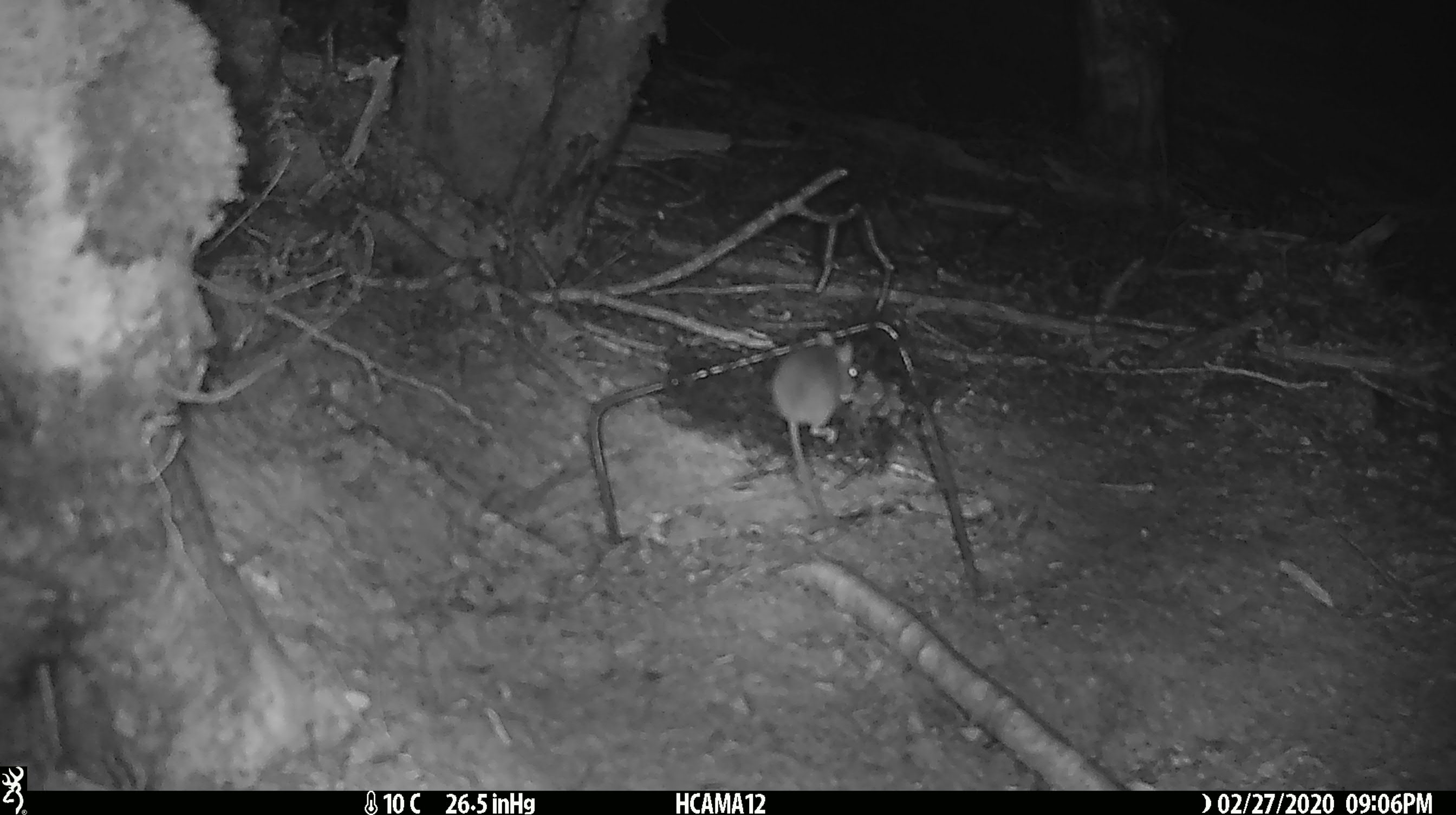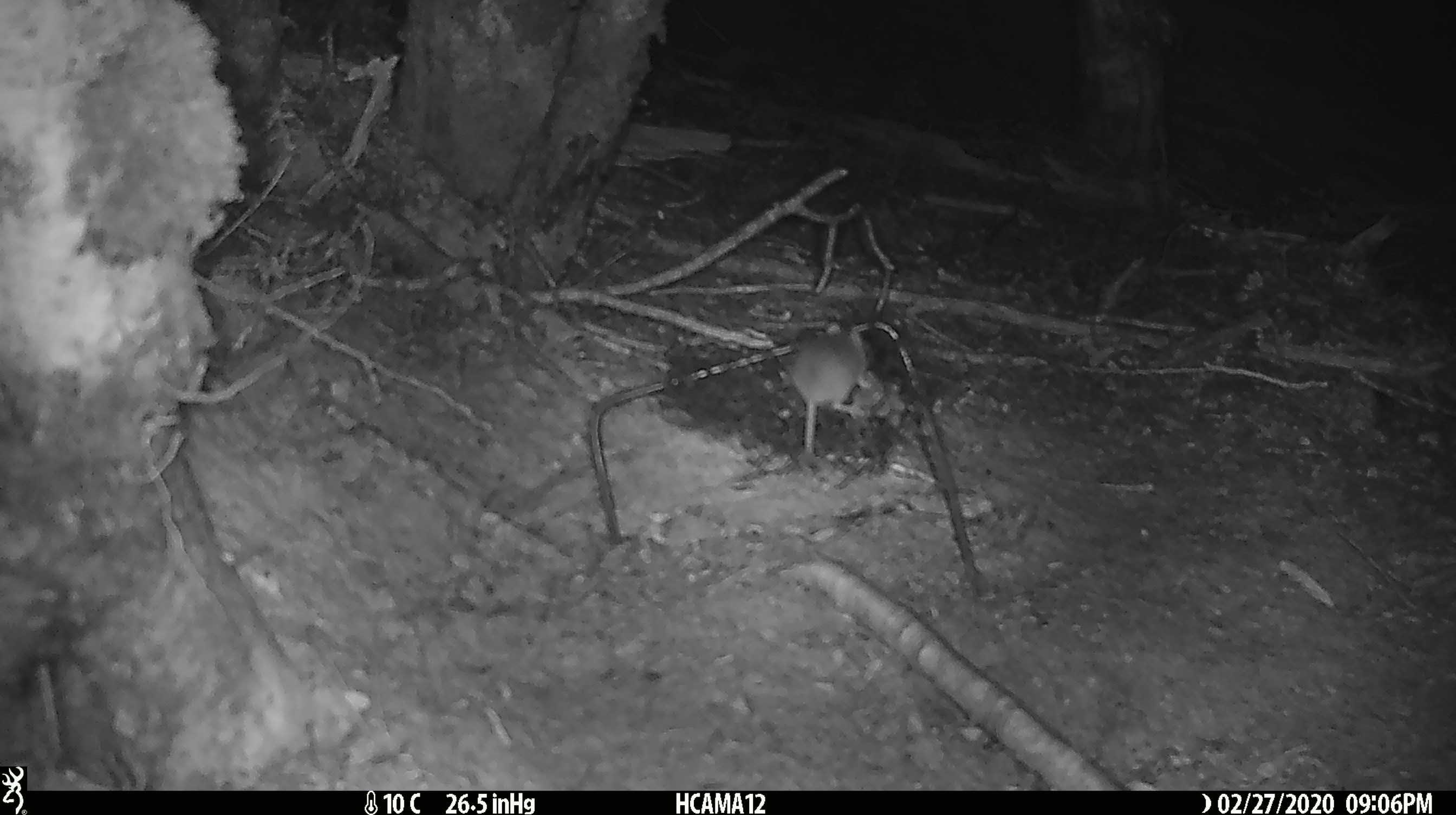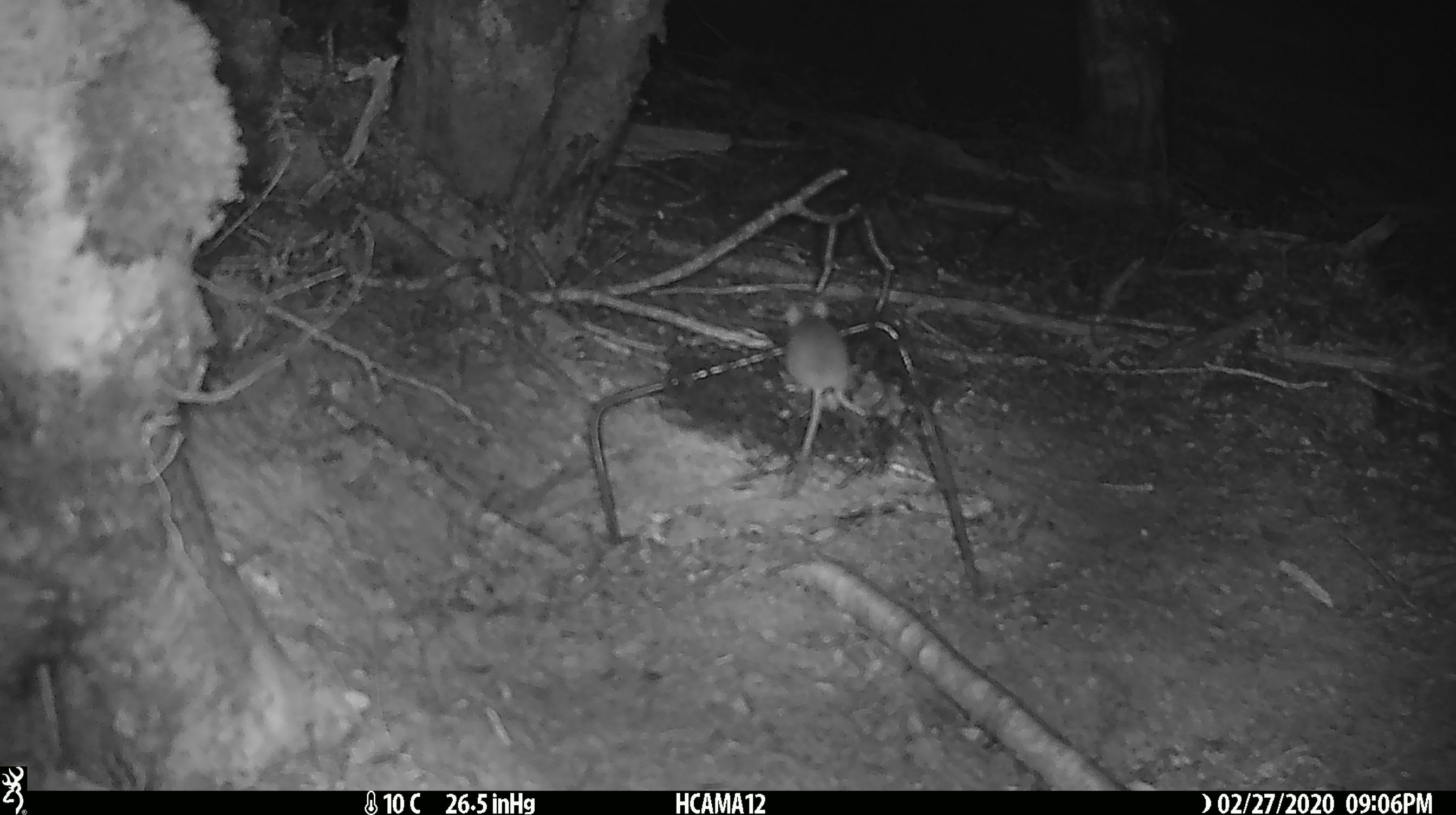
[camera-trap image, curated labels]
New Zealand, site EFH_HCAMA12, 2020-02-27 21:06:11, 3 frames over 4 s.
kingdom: Animalia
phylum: Chordata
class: Mammalia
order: Rodentia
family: Muridae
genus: Mus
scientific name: Mus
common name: mouse